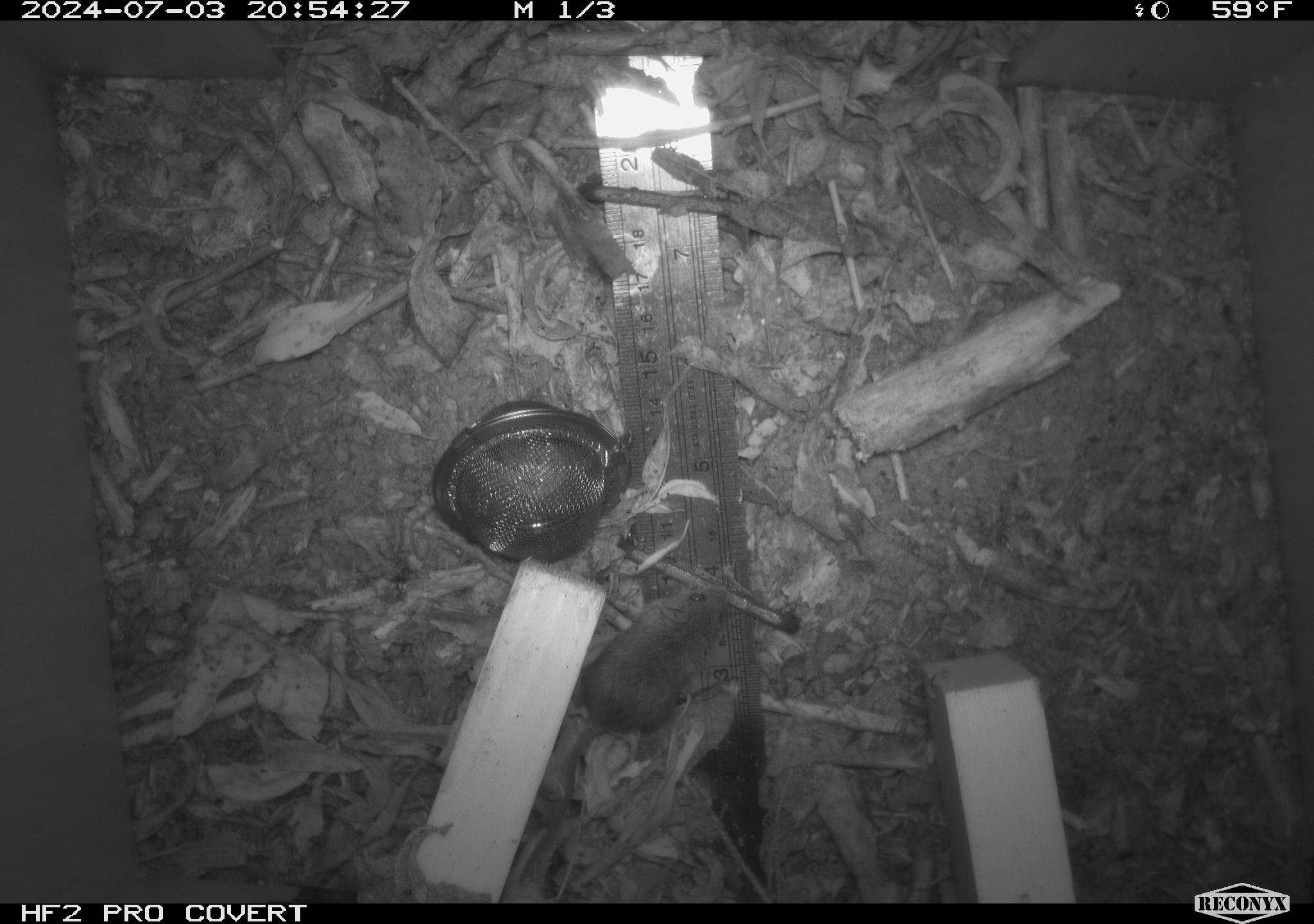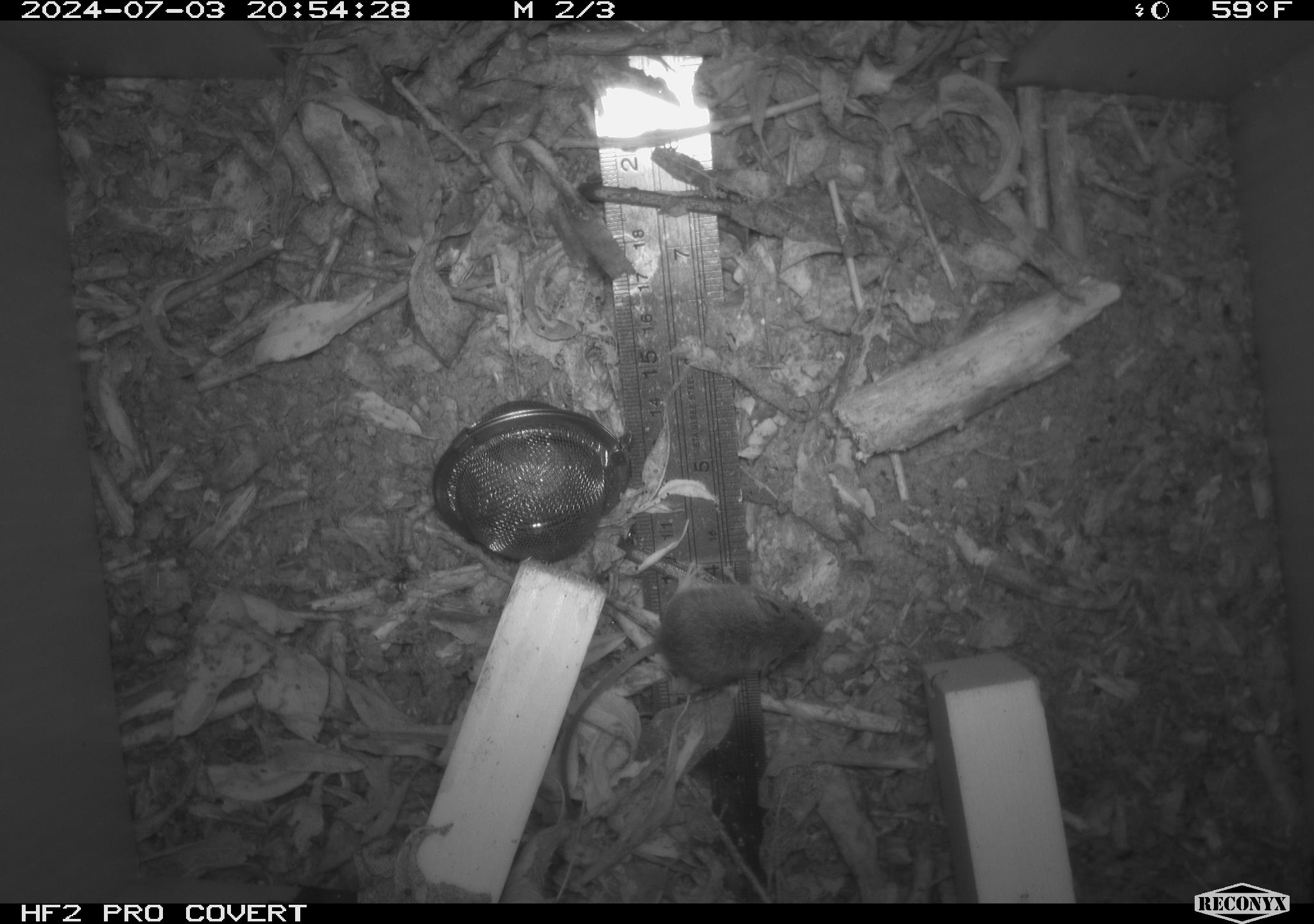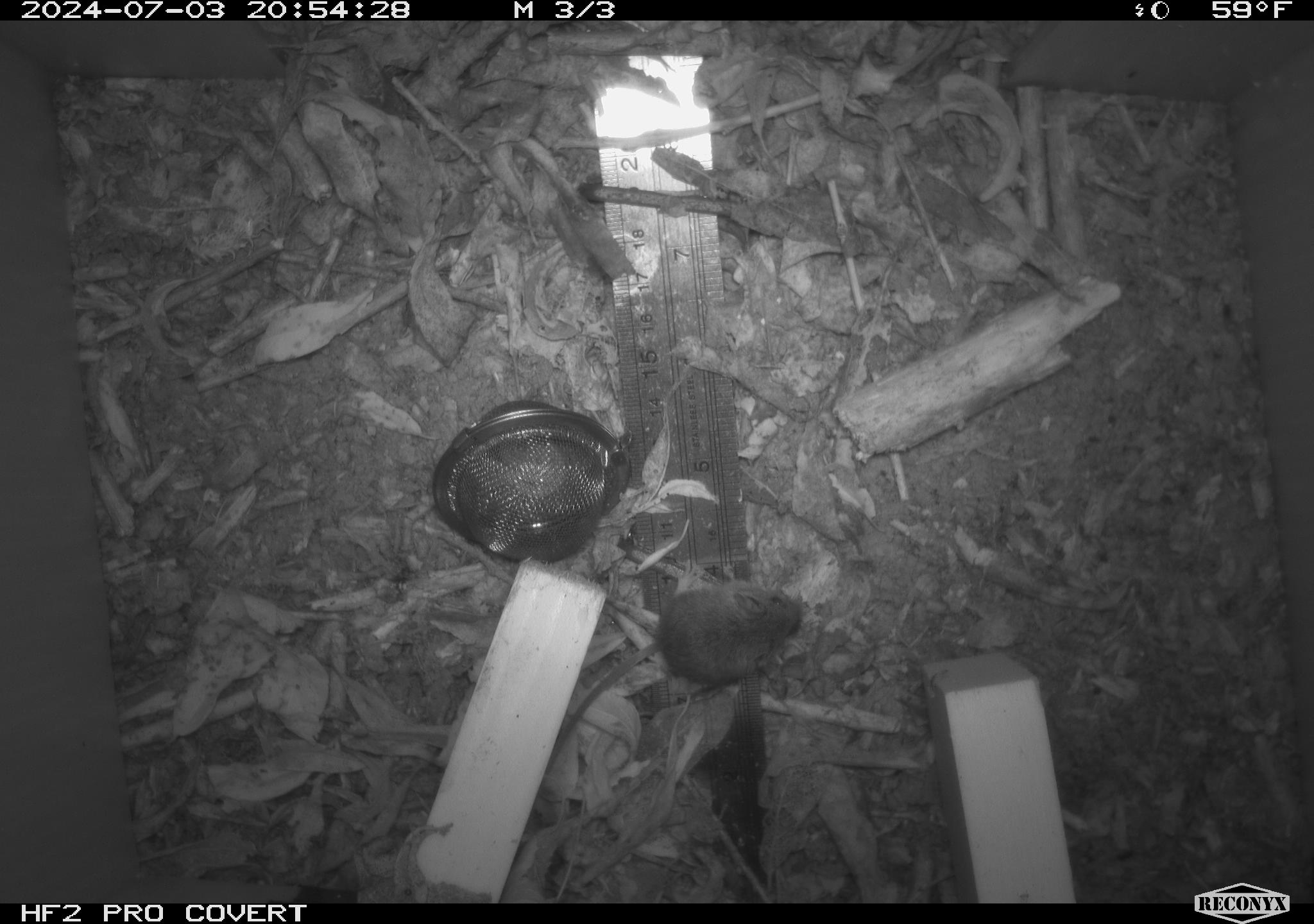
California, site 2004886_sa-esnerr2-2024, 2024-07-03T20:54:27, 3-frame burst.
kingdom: Animalia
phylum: Chordata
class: Mammalia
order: Rodentia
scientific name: Rodentia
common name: rodent